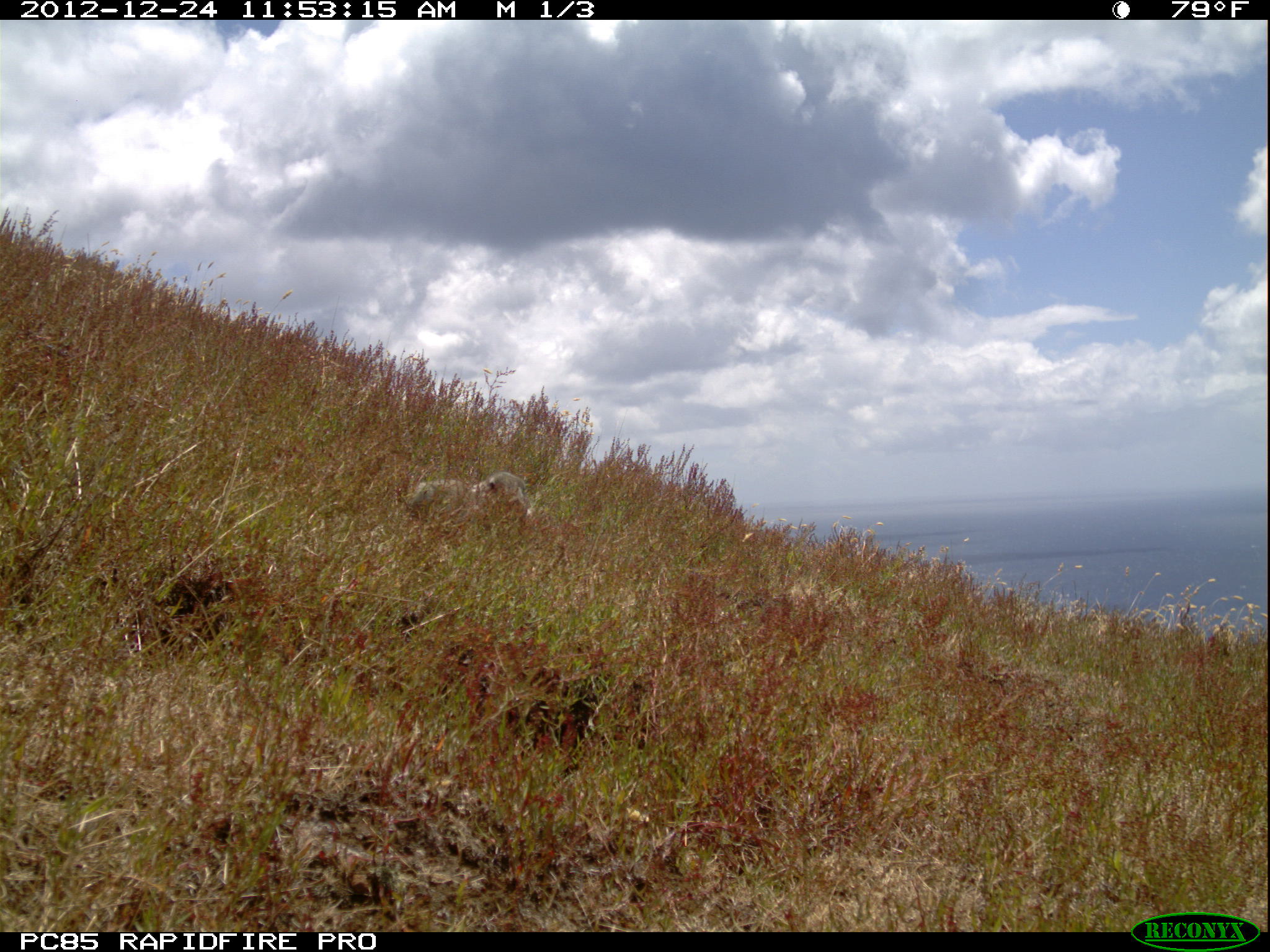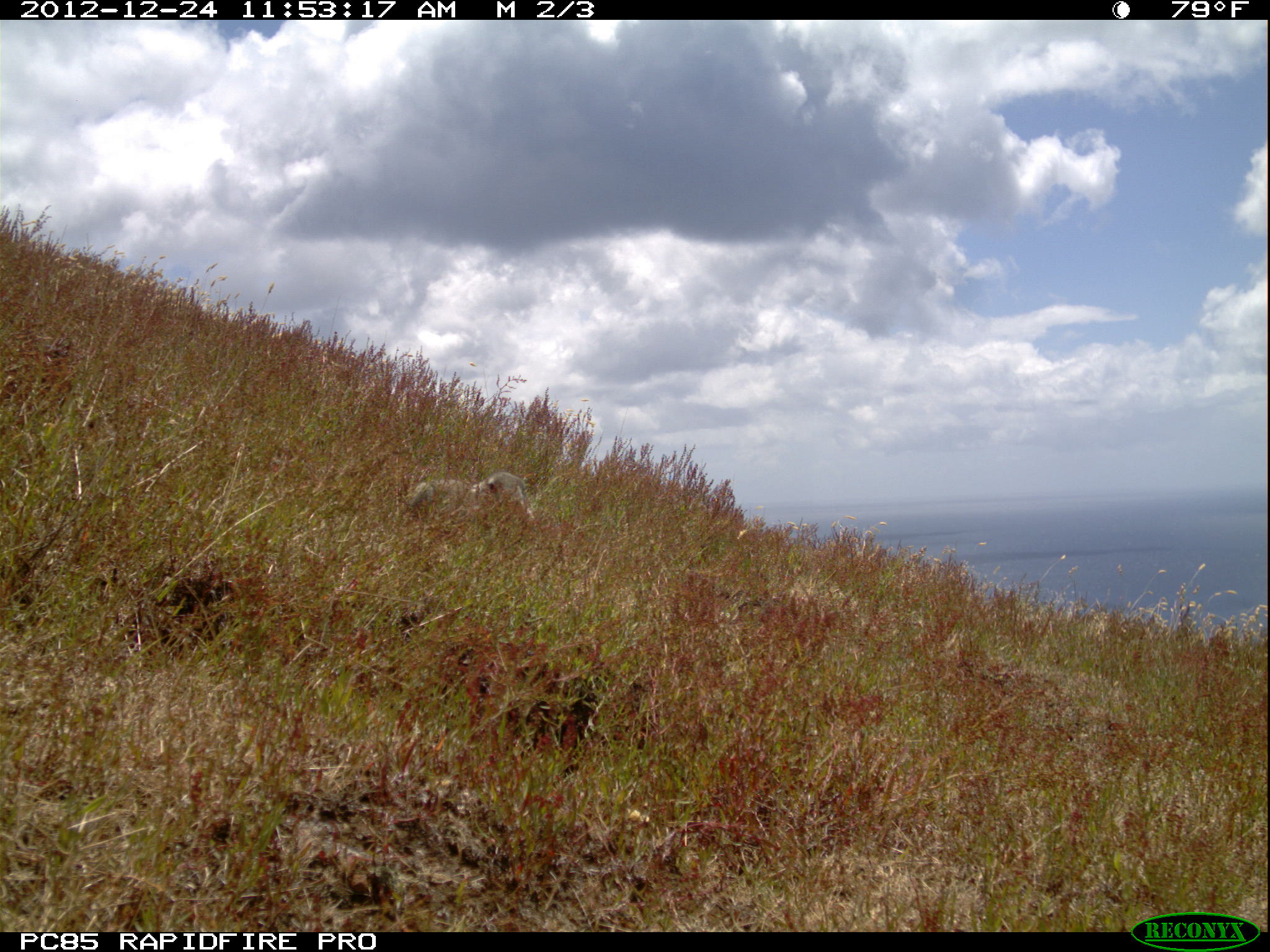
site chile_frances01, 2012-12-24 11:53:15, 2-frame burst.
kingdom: Animalia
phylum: Chordata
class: Mammalia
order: Lagomorpha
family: Leporidae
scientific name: Leporidae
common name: rabbits and hares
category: rabbit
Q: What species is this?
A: Rabbit (rabbits and hares) (Leporidae).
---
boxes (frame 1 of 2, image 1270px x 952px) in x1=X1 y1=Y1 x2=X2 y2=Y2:
rabbit: x1=398 y1=466 x2=539 y2=532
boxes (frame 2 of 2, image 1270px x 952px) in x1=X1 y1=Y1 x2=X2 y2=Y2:
rabbit: x1=399 y1=467 x2=536 y2=531